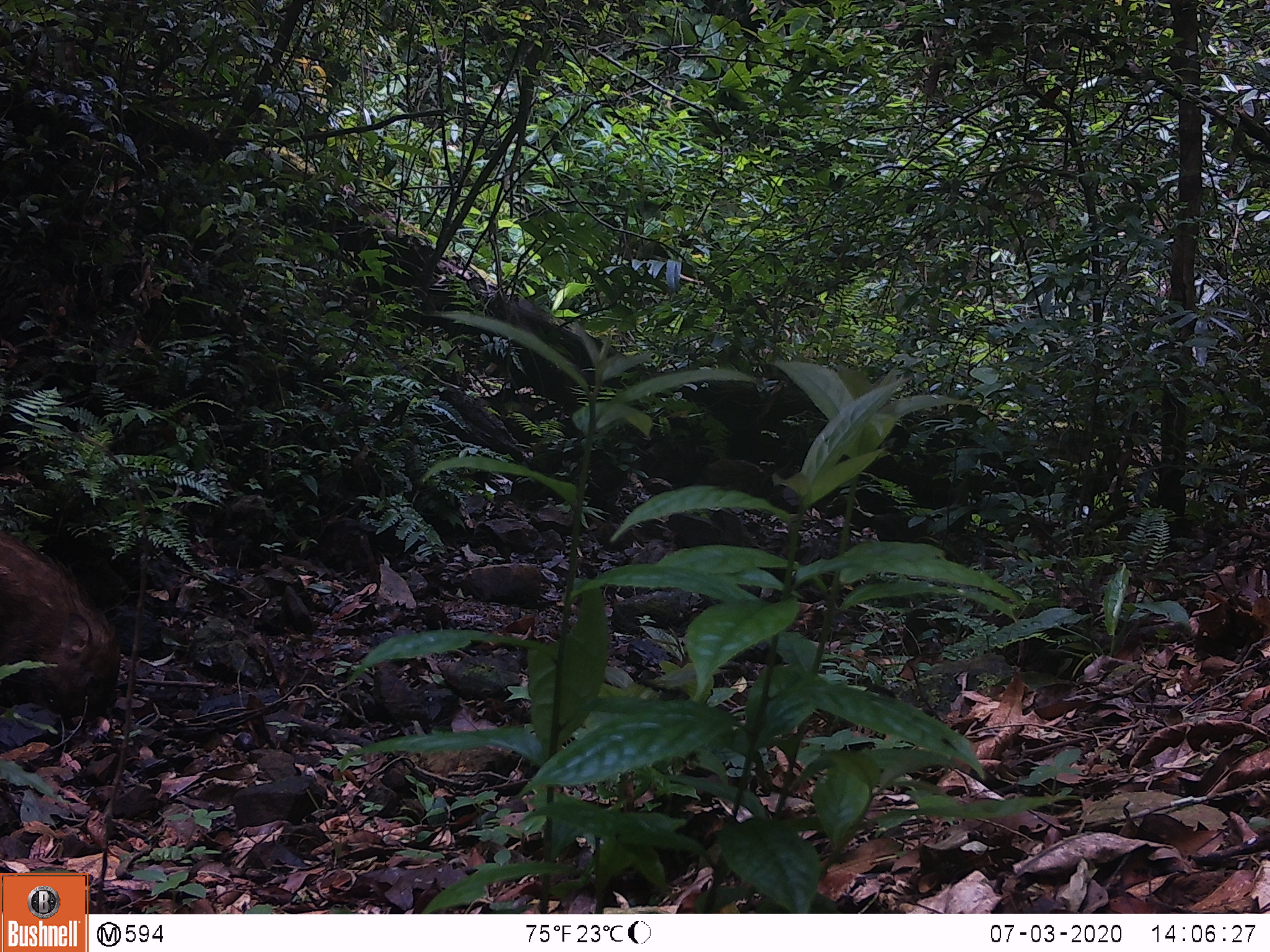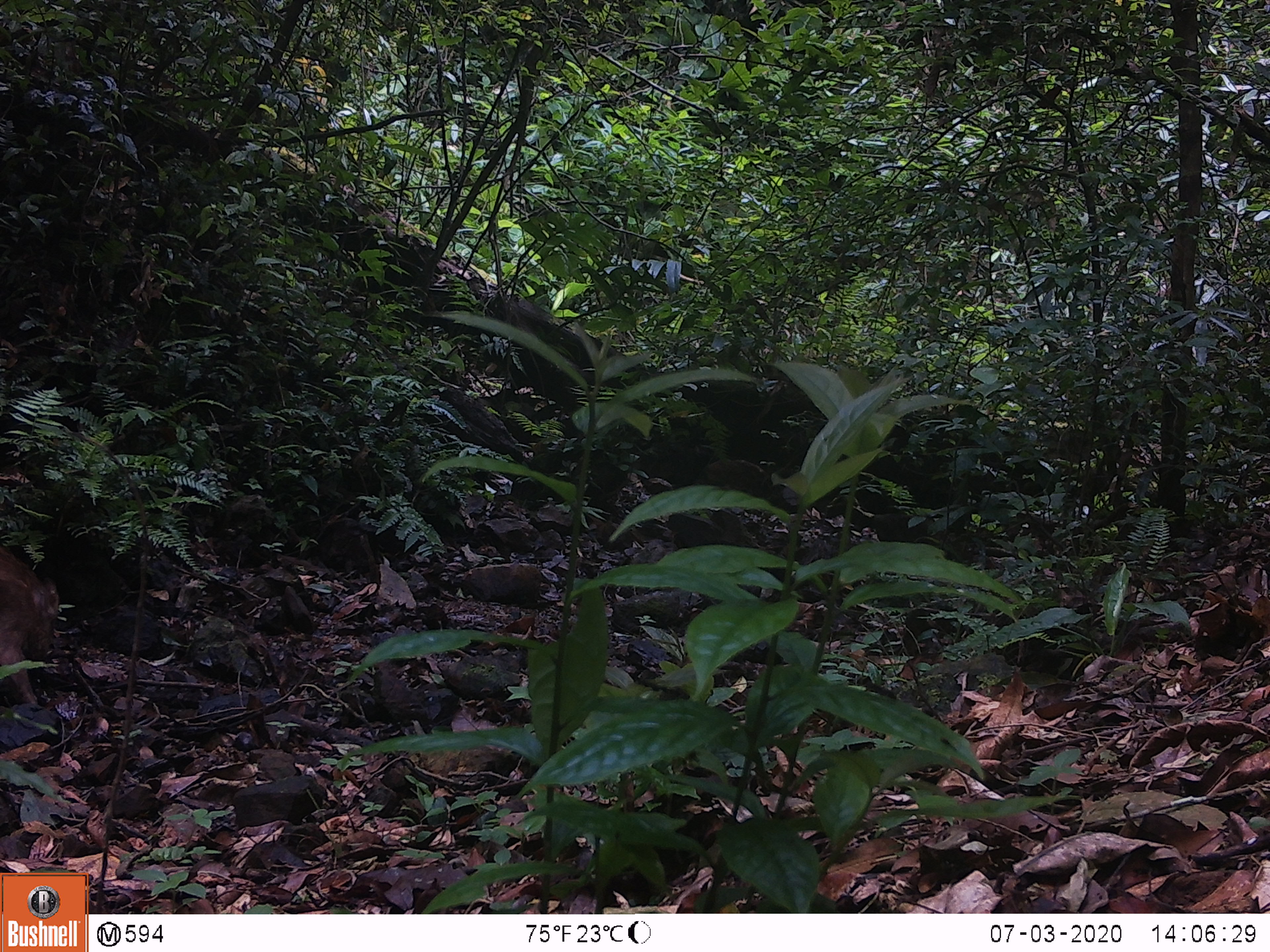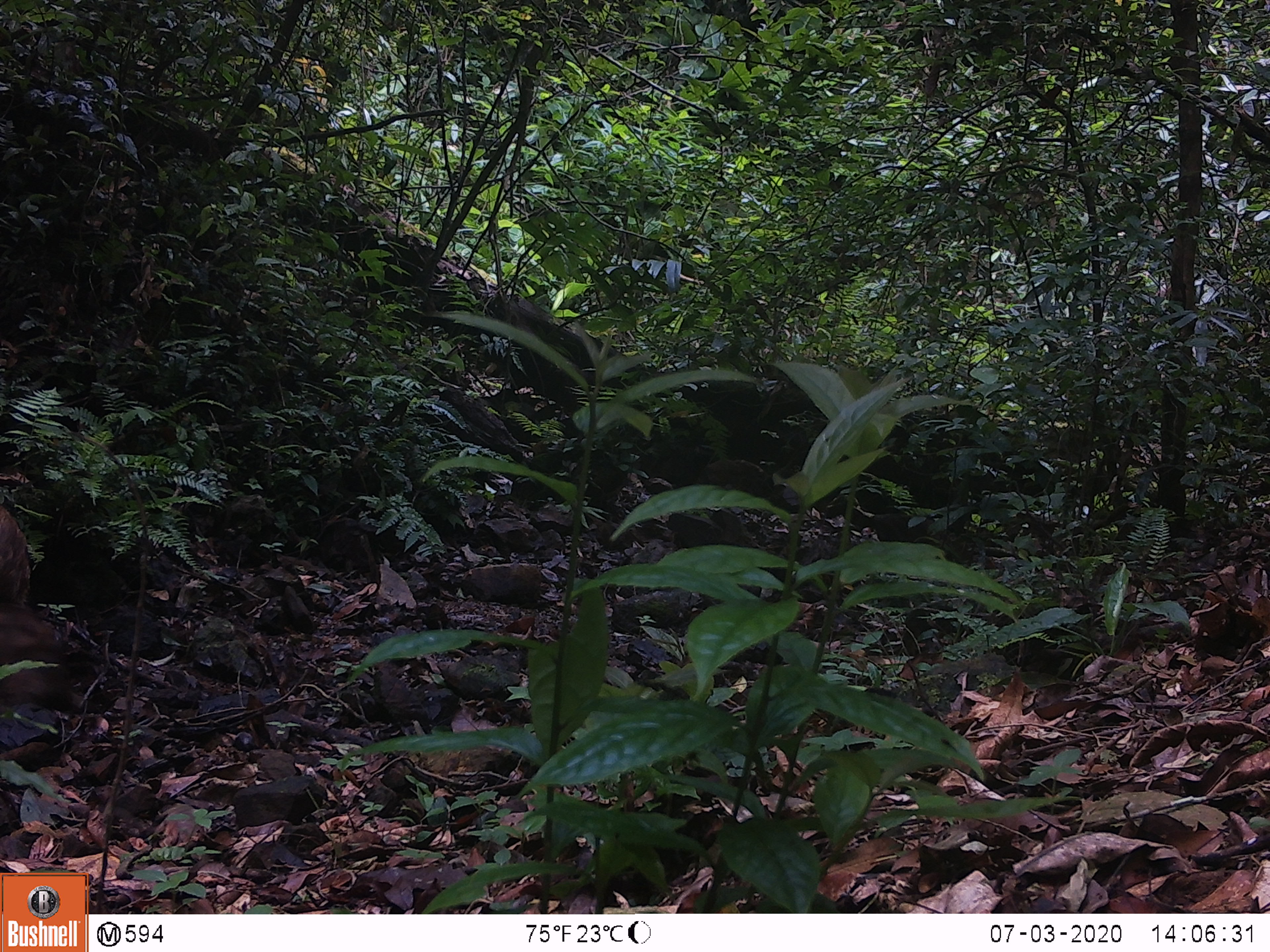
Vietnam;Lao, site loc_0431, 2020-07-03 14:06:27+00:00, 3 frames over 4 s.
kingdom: Animalia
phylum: Chordata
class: Mammalia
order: Artiodactyla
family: Suidae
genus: Sus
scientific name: Sus scrofa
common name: eurasian wild pig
Eurasian wild pig (Sus scrofa). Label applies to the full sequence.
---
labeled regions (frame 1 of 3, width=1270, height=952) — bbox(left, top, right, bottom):
eurasian wild pig: bbox(0, 530, 121, 730)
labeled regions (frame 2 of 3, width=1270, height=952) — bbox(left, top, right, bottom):
eurasian wild pig: bbox(0, 545, 58, 704)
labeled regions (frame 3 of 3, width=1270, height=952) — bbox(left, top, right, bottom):
eurasian wild pig: bbox(0, 504, 83, 714)